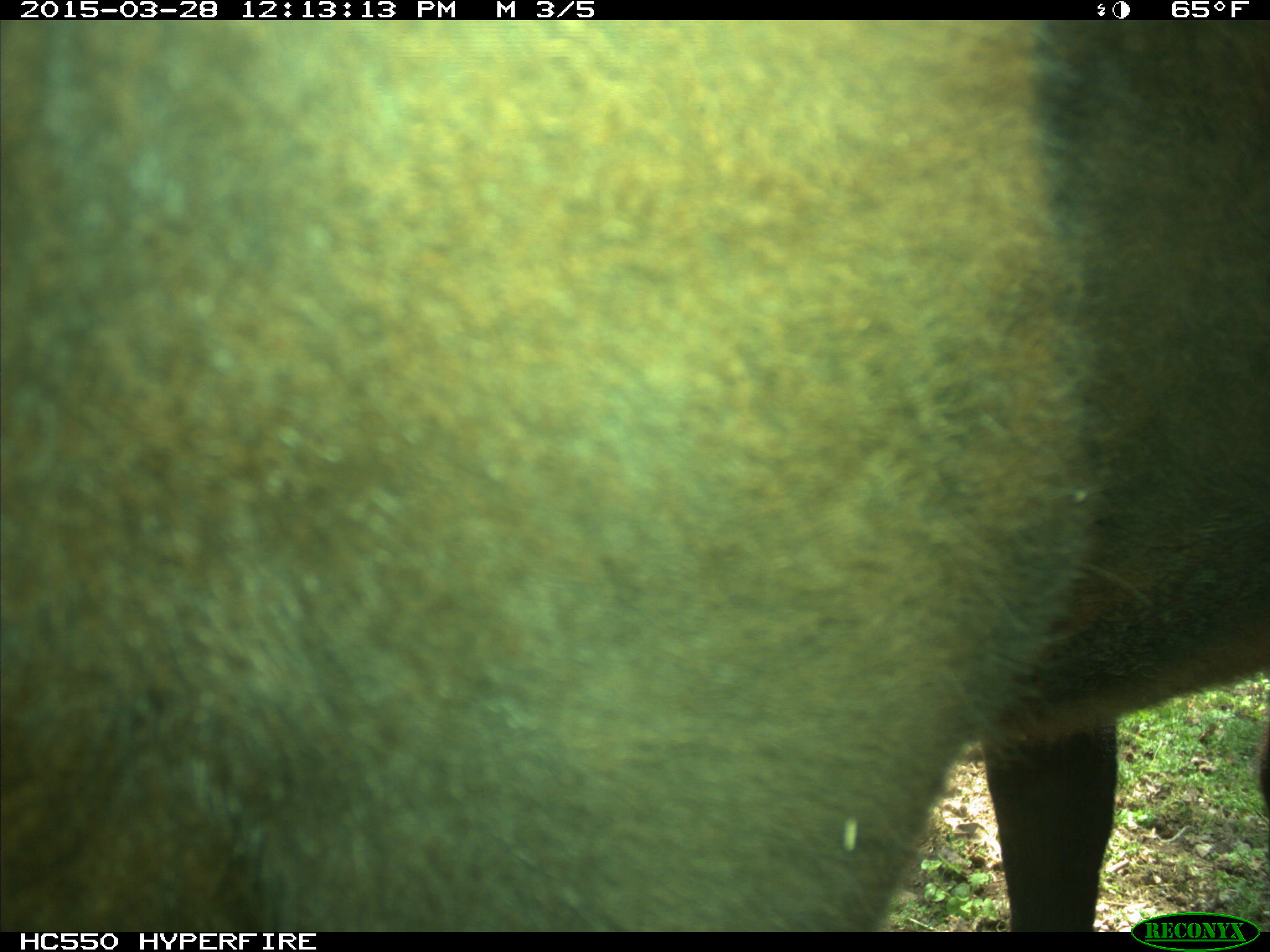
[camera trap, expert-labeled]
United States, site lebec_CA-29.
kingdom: Animalia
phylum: Chordata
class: Mammalia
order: Artiodactyla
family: Bovidae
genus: Bos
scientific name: Bos taurus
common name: domestic cow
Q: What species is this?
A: Bos taurus (domestic cow).